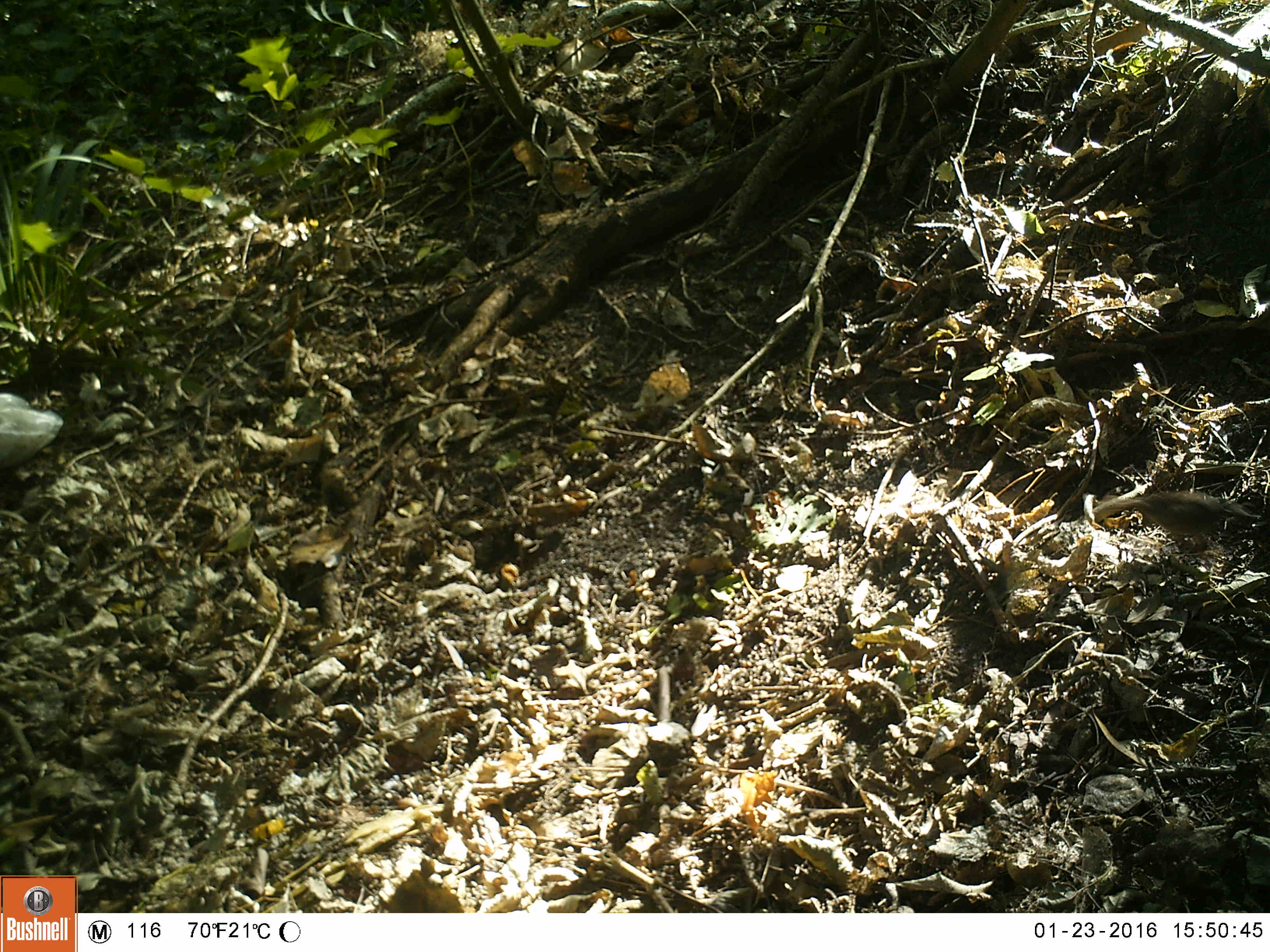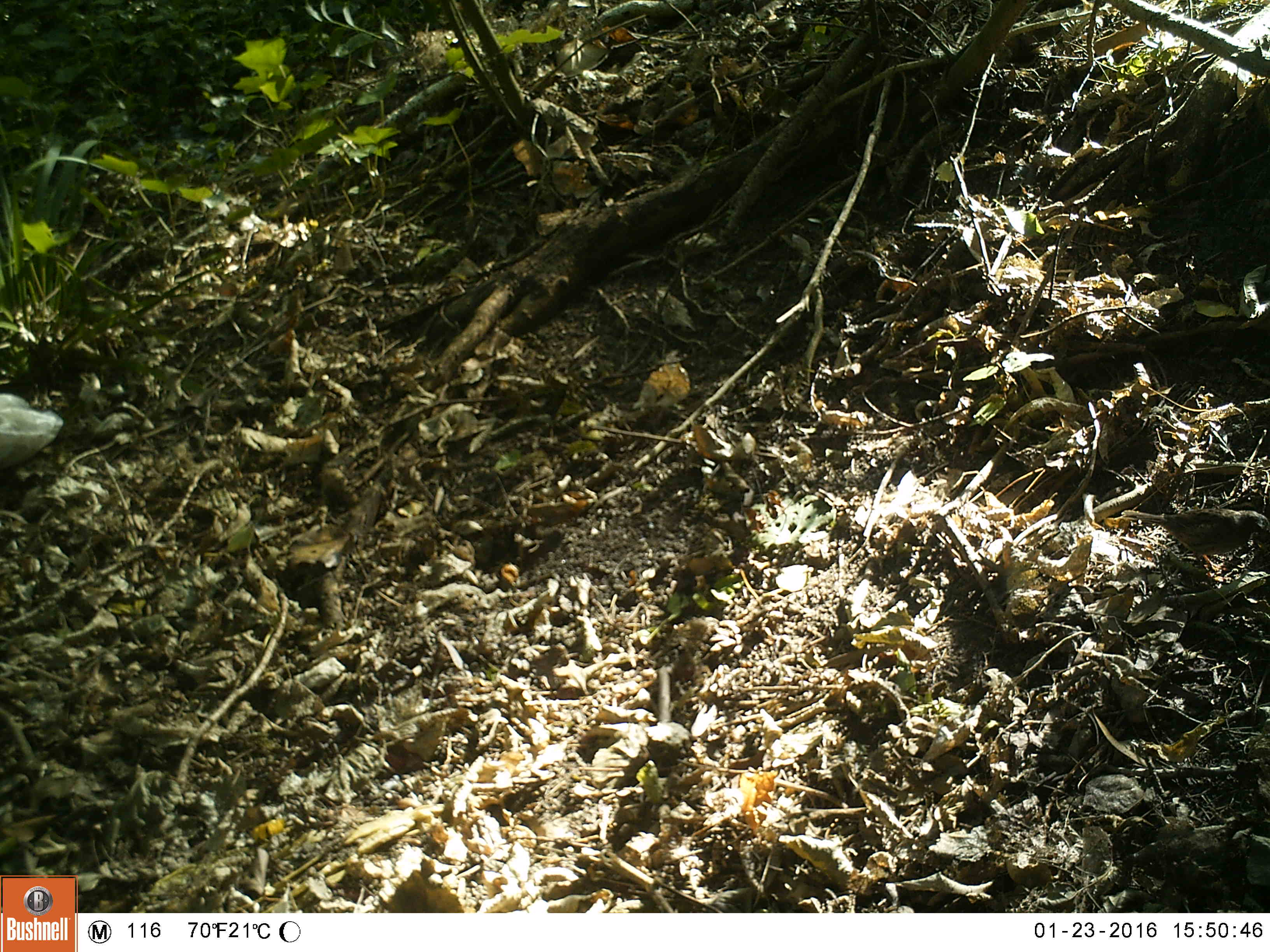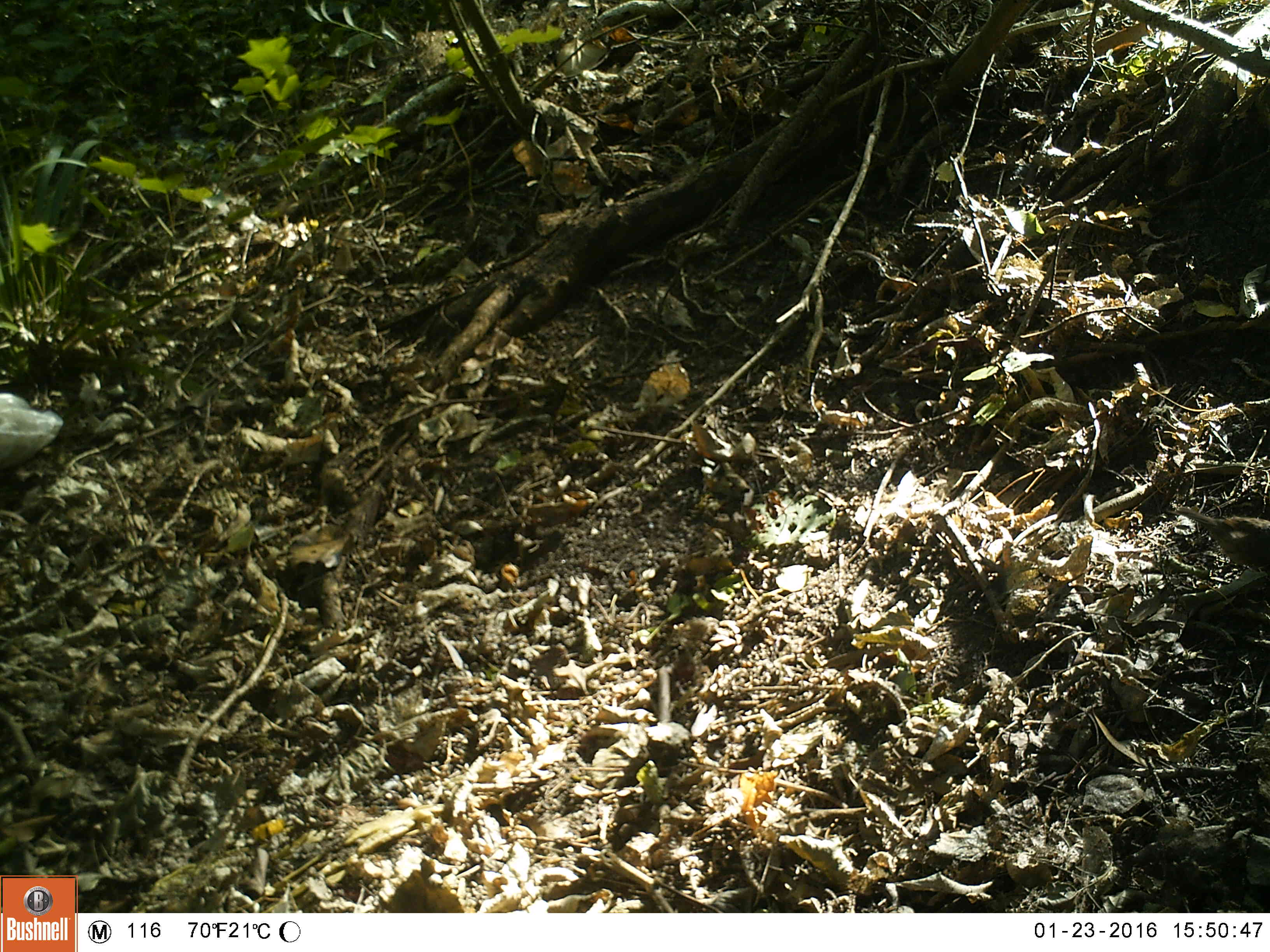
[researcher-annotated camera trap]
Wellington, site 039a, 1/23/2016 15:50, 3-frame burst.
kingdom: Animalia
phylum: Chordata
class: Aves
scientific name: Aves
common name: bird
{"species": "bird (Aves)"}